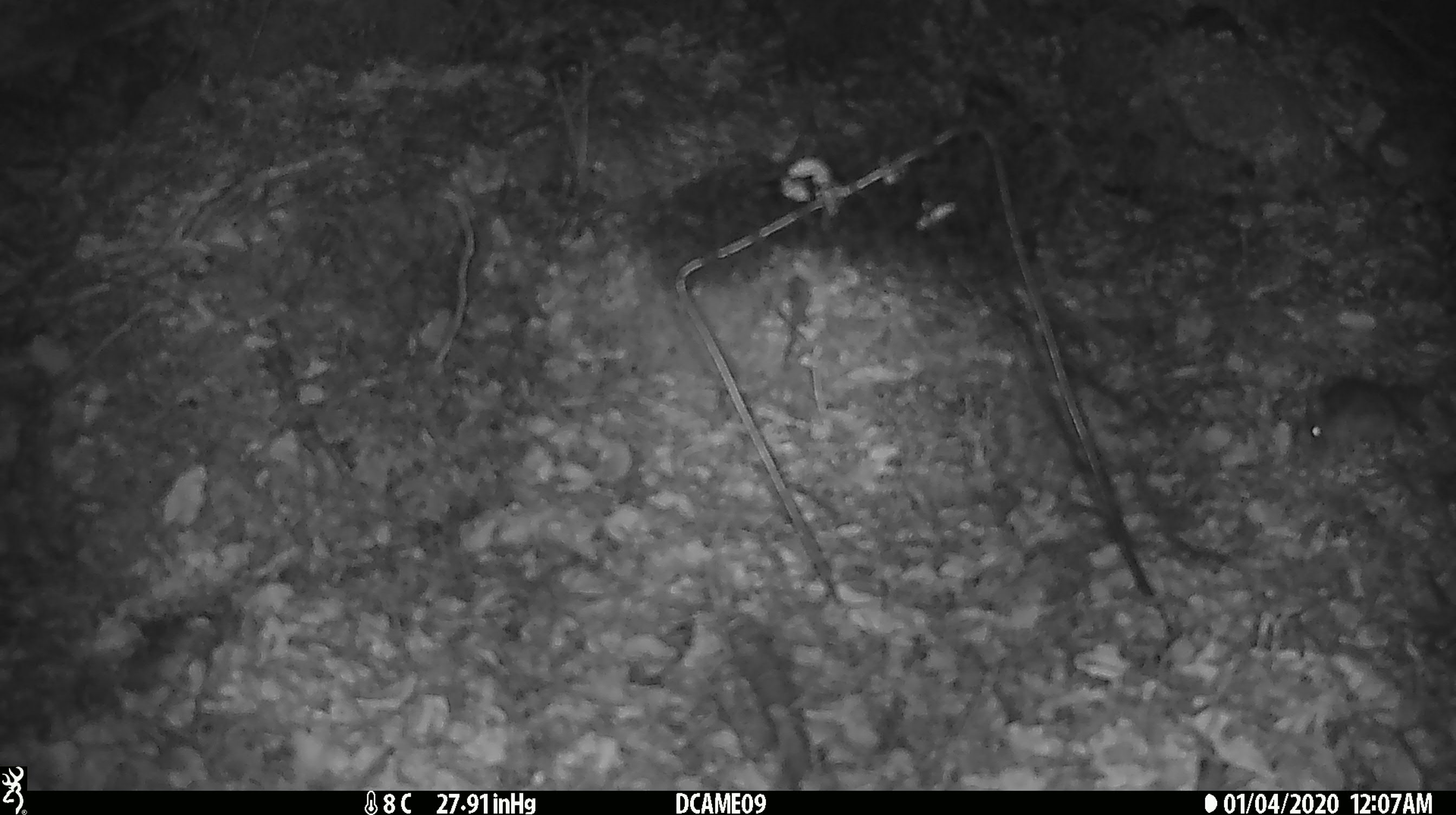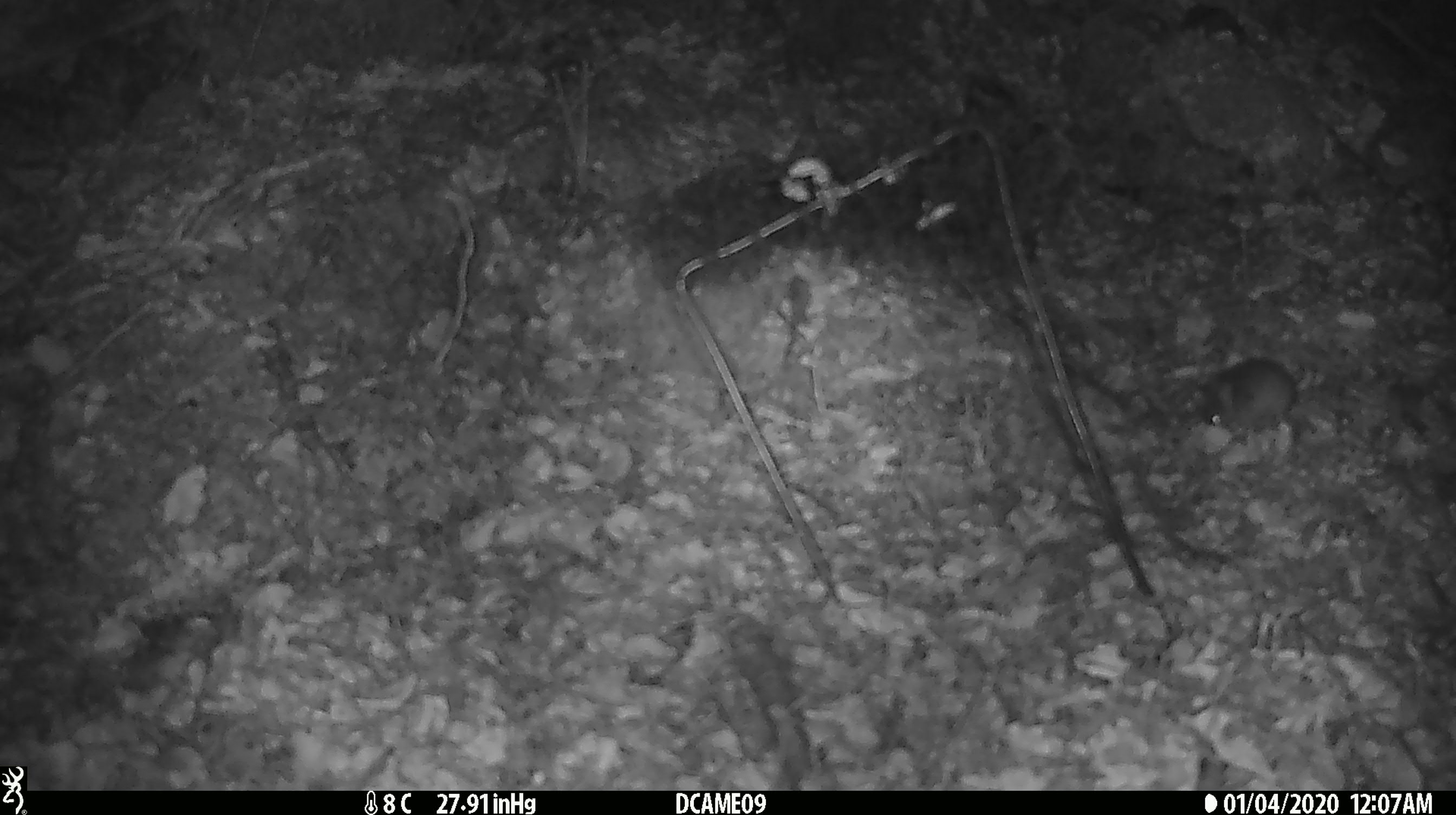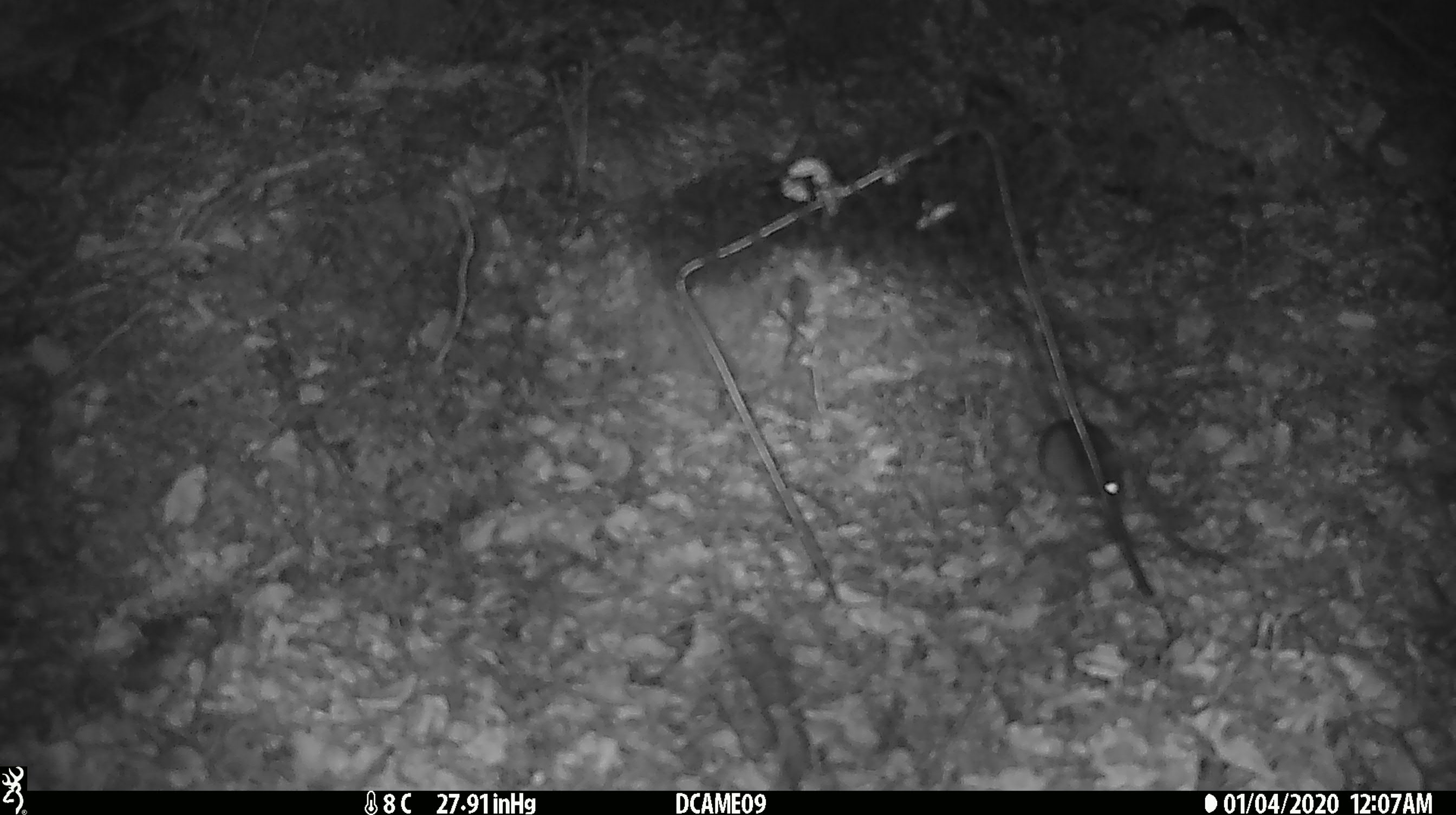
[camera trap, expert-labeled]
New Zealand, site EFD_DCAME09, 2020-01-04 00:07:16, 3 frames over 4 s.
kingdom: Animalia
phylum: Chordata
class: Mammalia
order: Rodentia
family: Muridae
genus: Mus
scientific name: Mus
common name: mouse